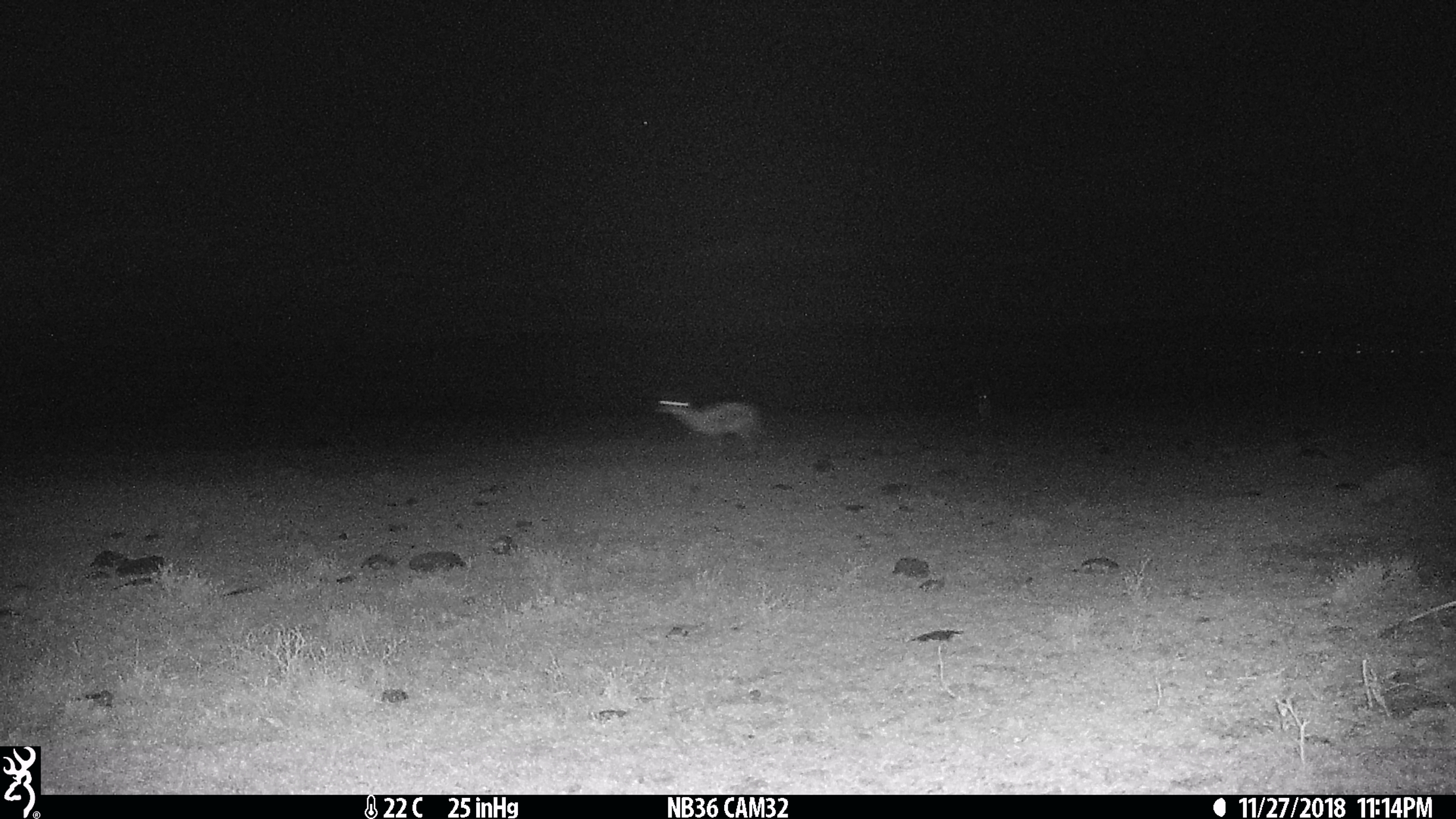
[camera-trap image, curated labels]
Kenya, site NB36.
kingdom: Animalia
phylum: Chordata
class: Mammalia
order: Artiodactyla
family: Bovidae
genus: Eudorcas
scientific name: Eudorcas thomsonii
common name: thomon's gazelle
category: gazelle thomsons